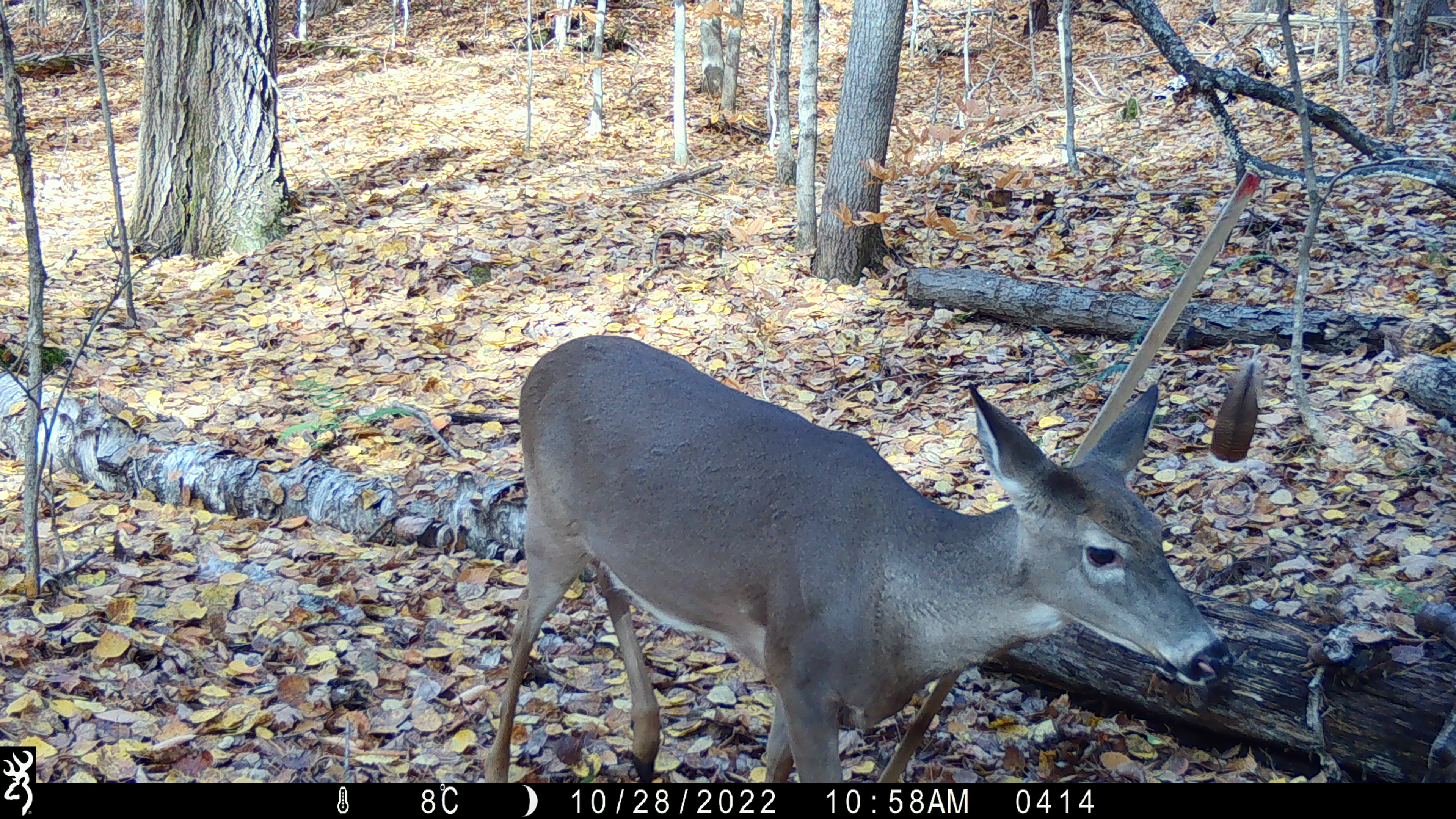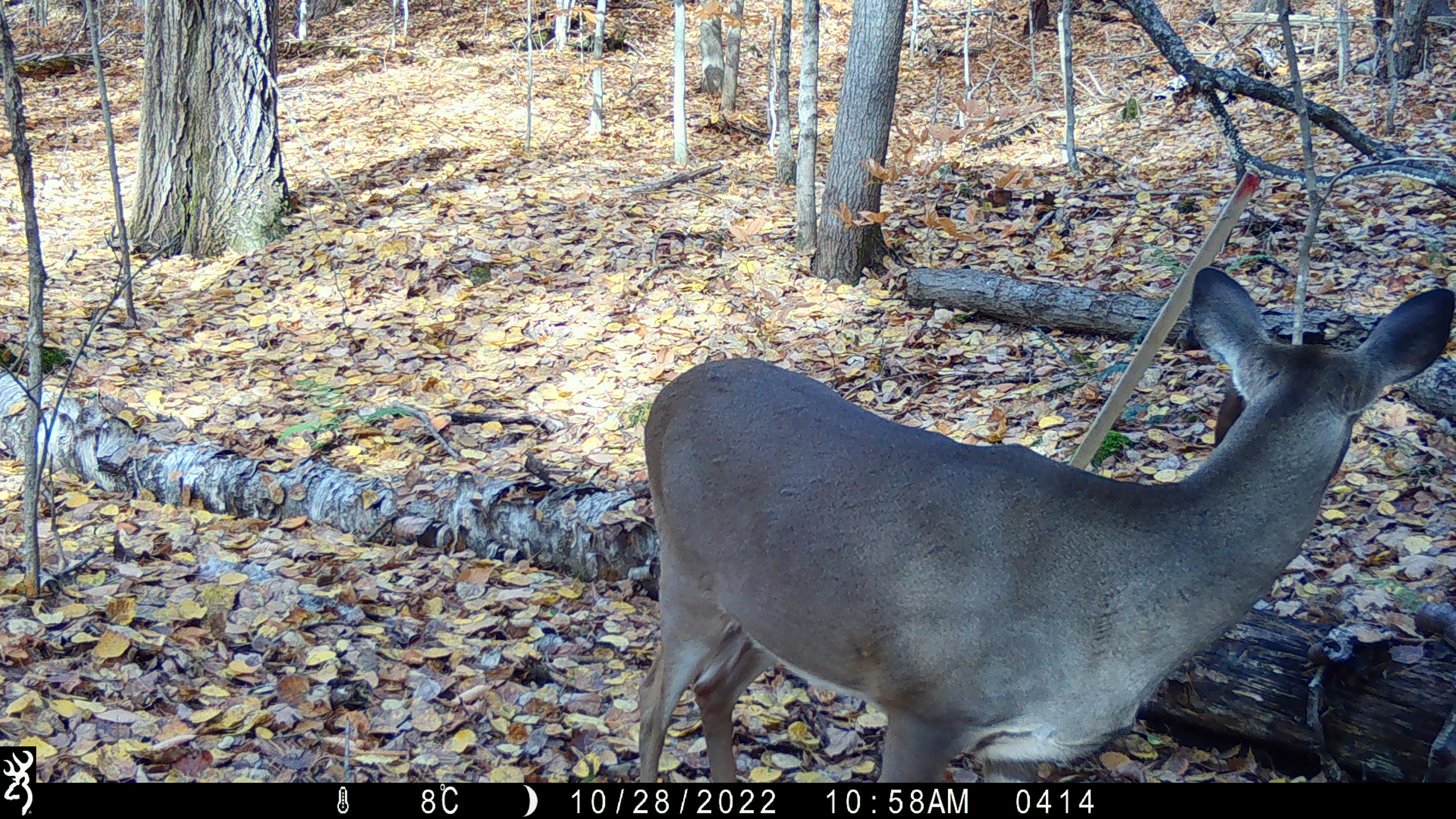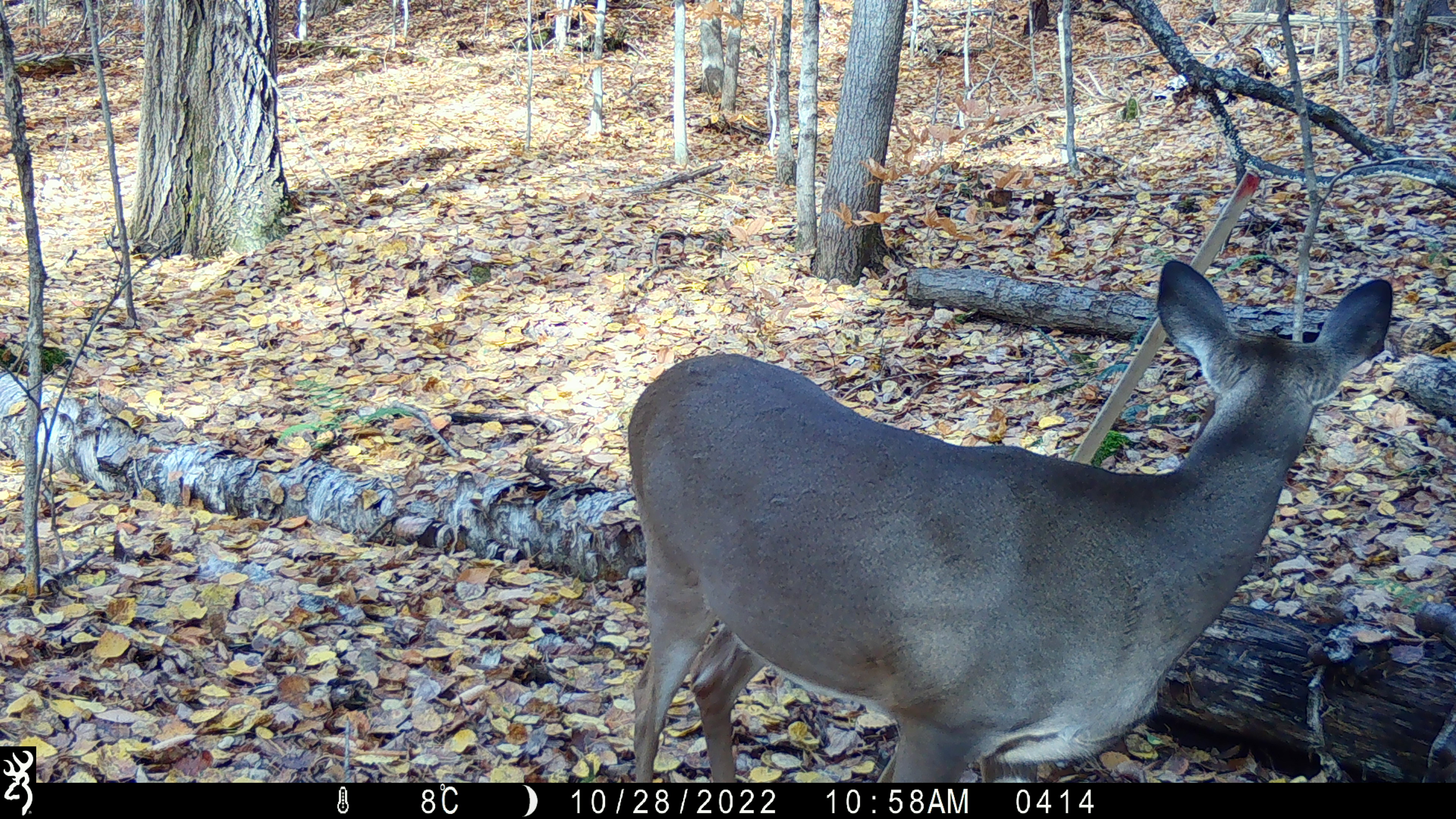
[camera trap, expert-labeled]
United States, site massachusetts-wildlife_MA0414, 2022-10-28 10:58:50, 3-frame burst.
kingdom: Animalia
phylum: Chordata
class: Mammalia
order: Artiodactyla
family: Cervidae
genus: Odocoileus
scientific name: Odocoileus virginianus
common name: white-tailed deer